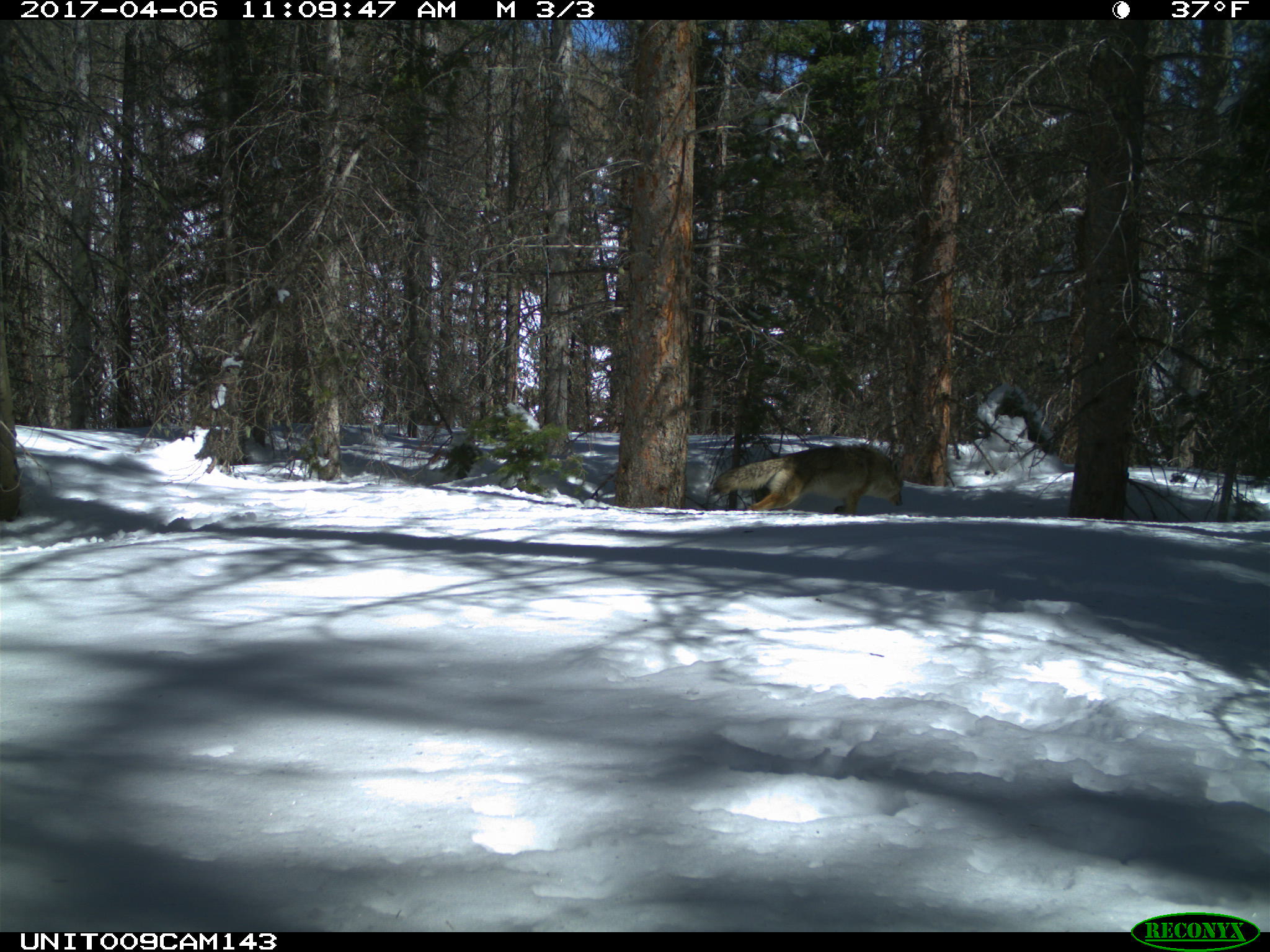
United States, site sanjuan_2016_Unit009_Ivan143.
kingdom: Animalia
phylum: Chordata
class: Mammalia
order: Carnivora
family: Canidae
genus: Canis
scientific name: Canis latrans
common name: coyote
Canis latrans (coyote).